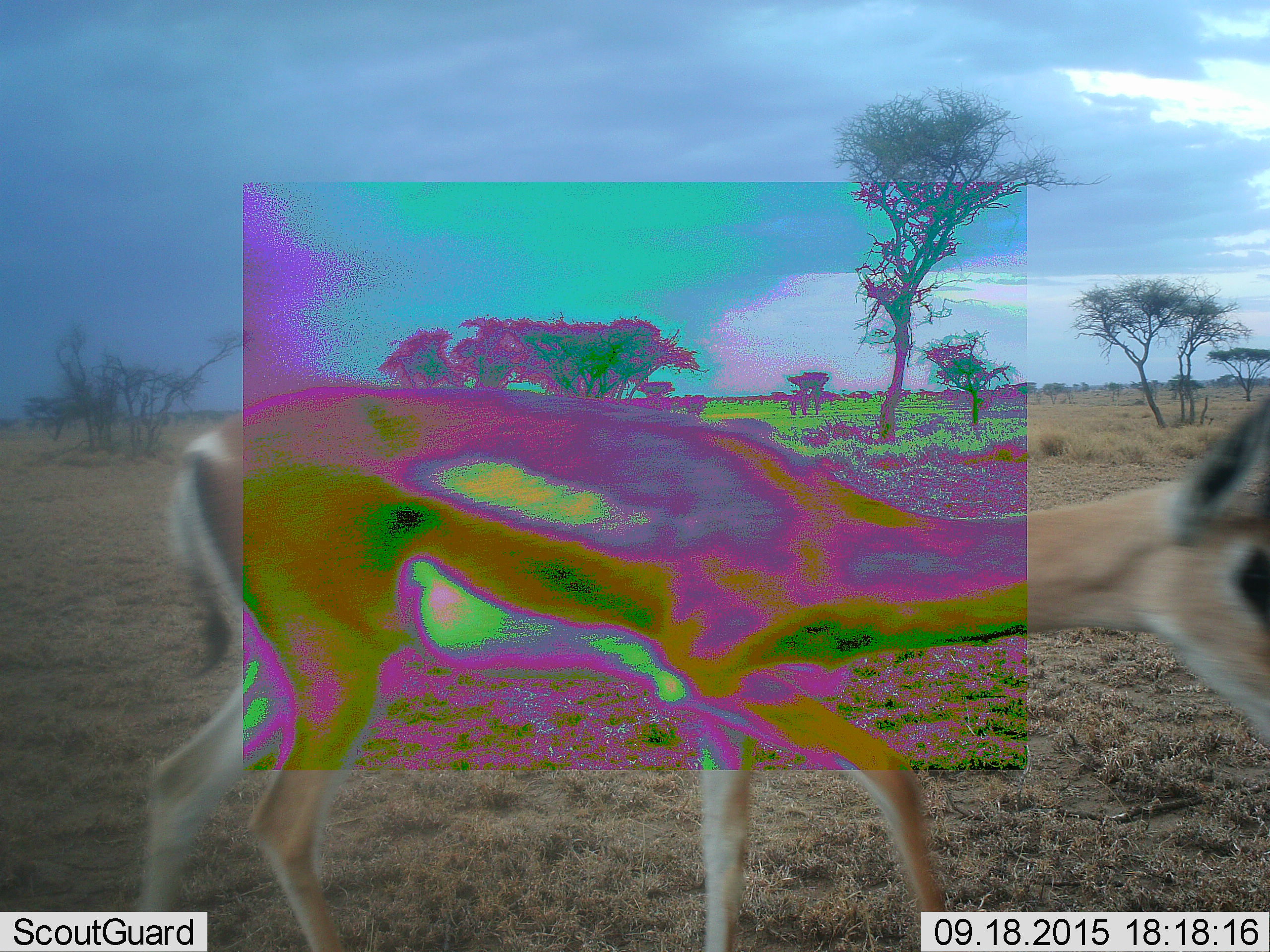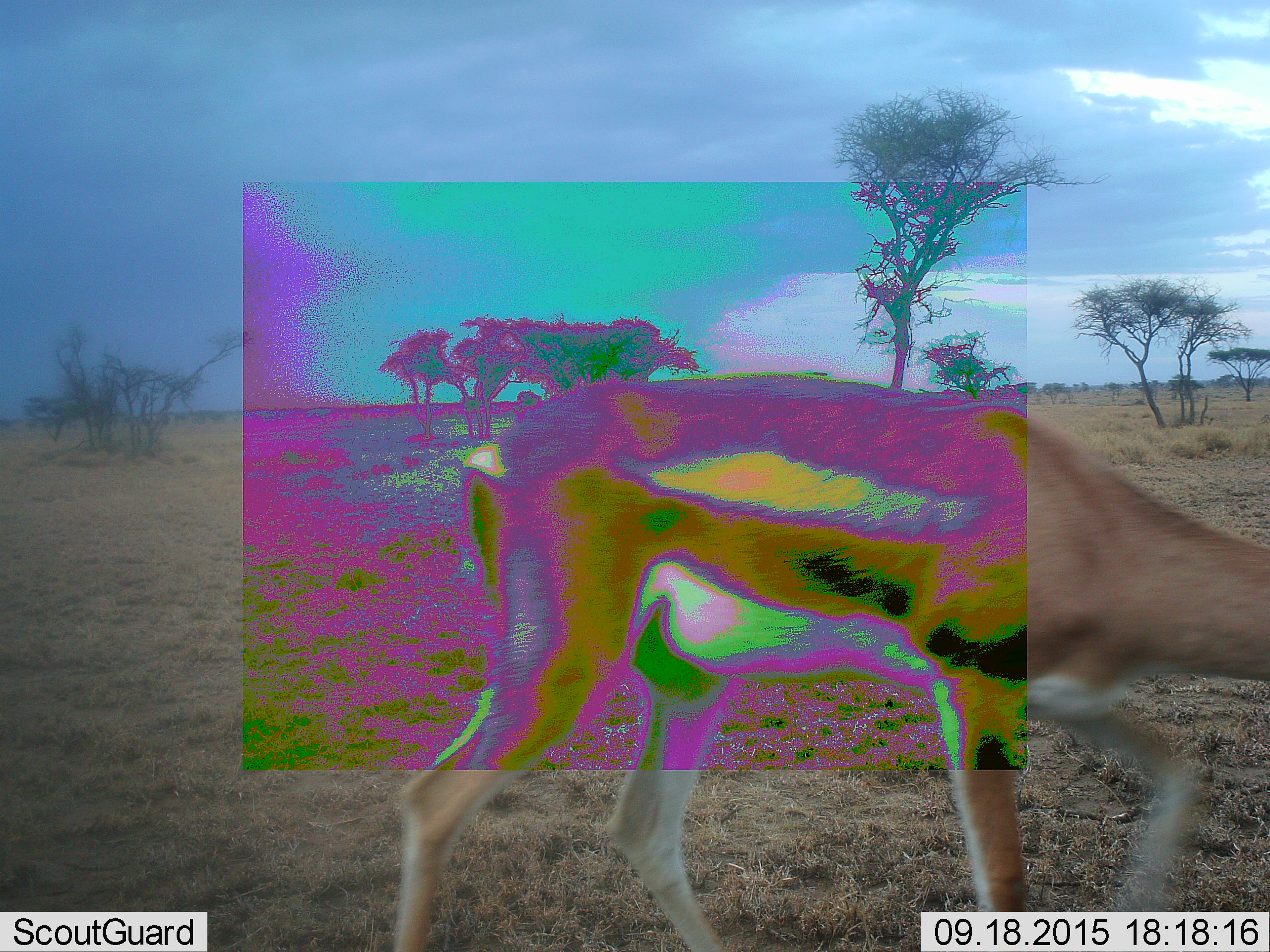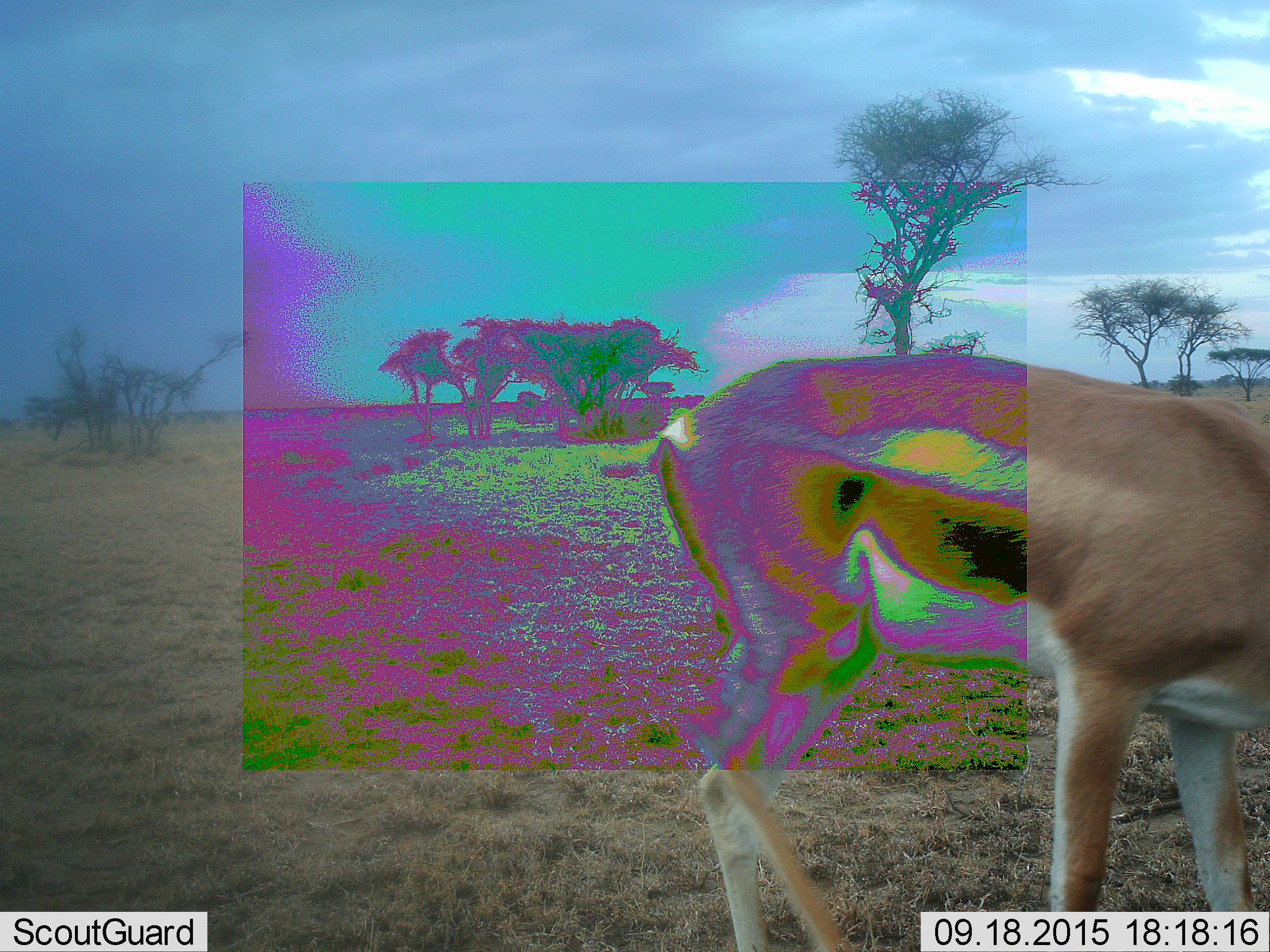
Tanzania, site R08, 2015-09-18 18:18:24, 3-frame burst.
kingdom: Animalia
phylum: Chordata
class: Mammalia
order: Artiodactyla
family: Bovidae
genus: Nanger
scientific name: Nanger granti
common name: grant's gazelle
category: gazellegrants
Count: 1.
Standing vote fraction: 0%.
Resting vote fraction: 0%.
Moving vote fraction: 100%.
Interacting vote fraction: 0%.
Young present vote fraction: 0%.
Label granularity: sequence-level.